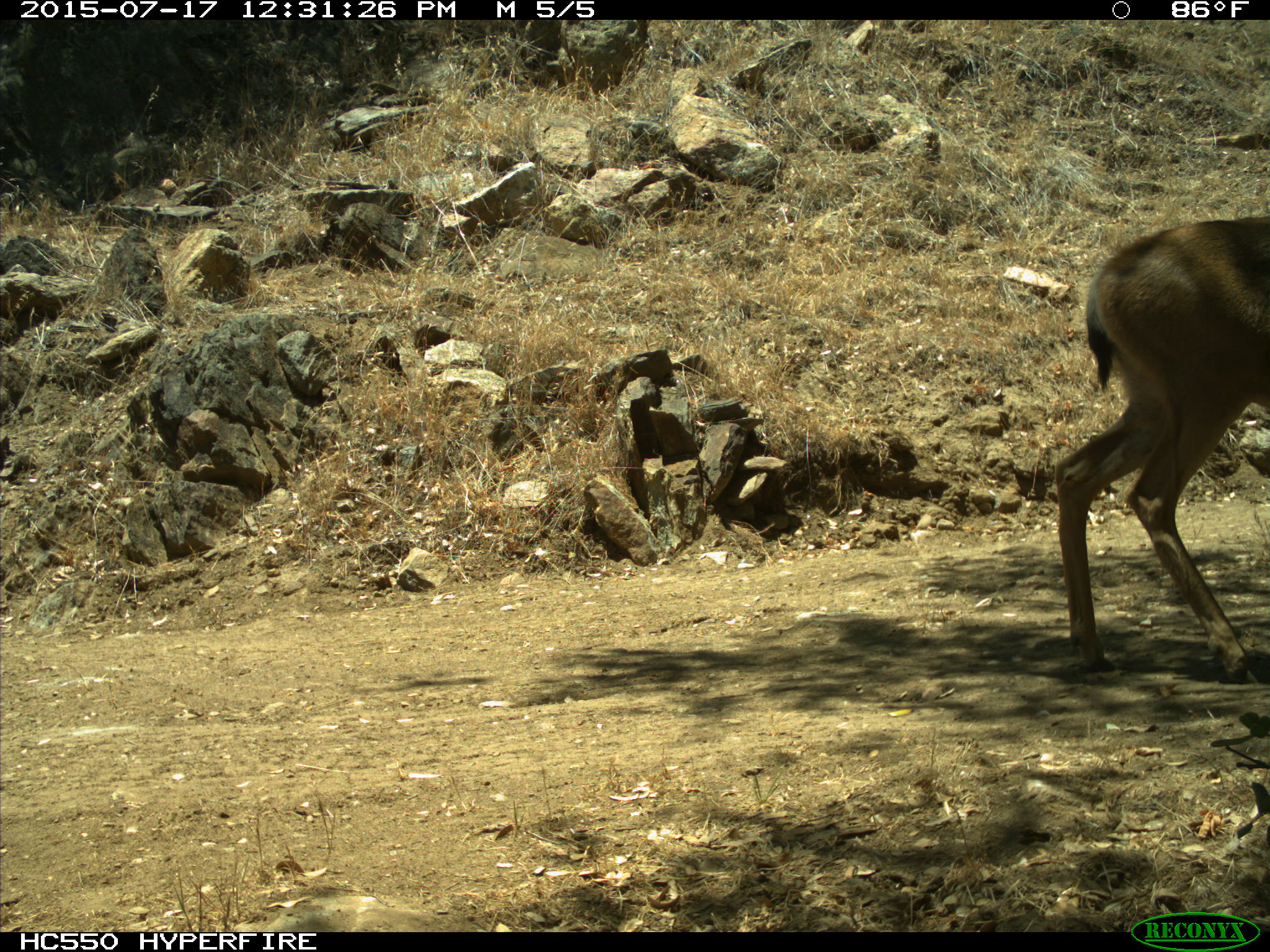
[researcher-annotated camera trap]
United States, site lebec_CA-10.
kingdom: Animalia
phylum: Chordata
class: Mammalia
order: Artiodactyla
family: Cervidae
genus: Odocoileus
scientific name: Odocoileus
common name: deer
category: unidentified deer